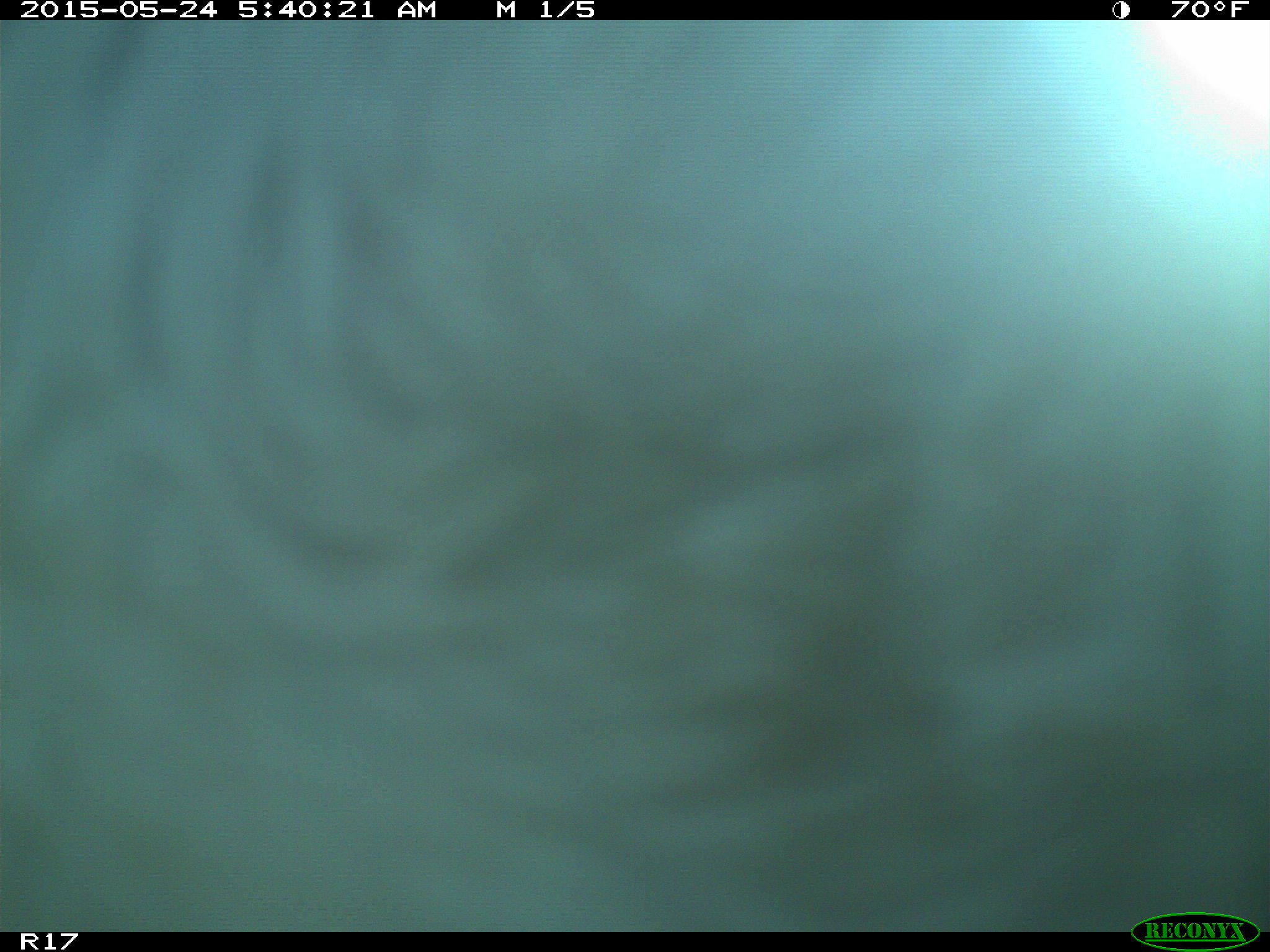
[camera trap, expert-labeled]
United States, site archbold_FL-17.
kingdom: Animalia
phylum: Chordata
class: Mammalia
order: Artiodactyla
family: Bovidae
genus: Bos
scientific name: Bos taurus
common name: domestic cow